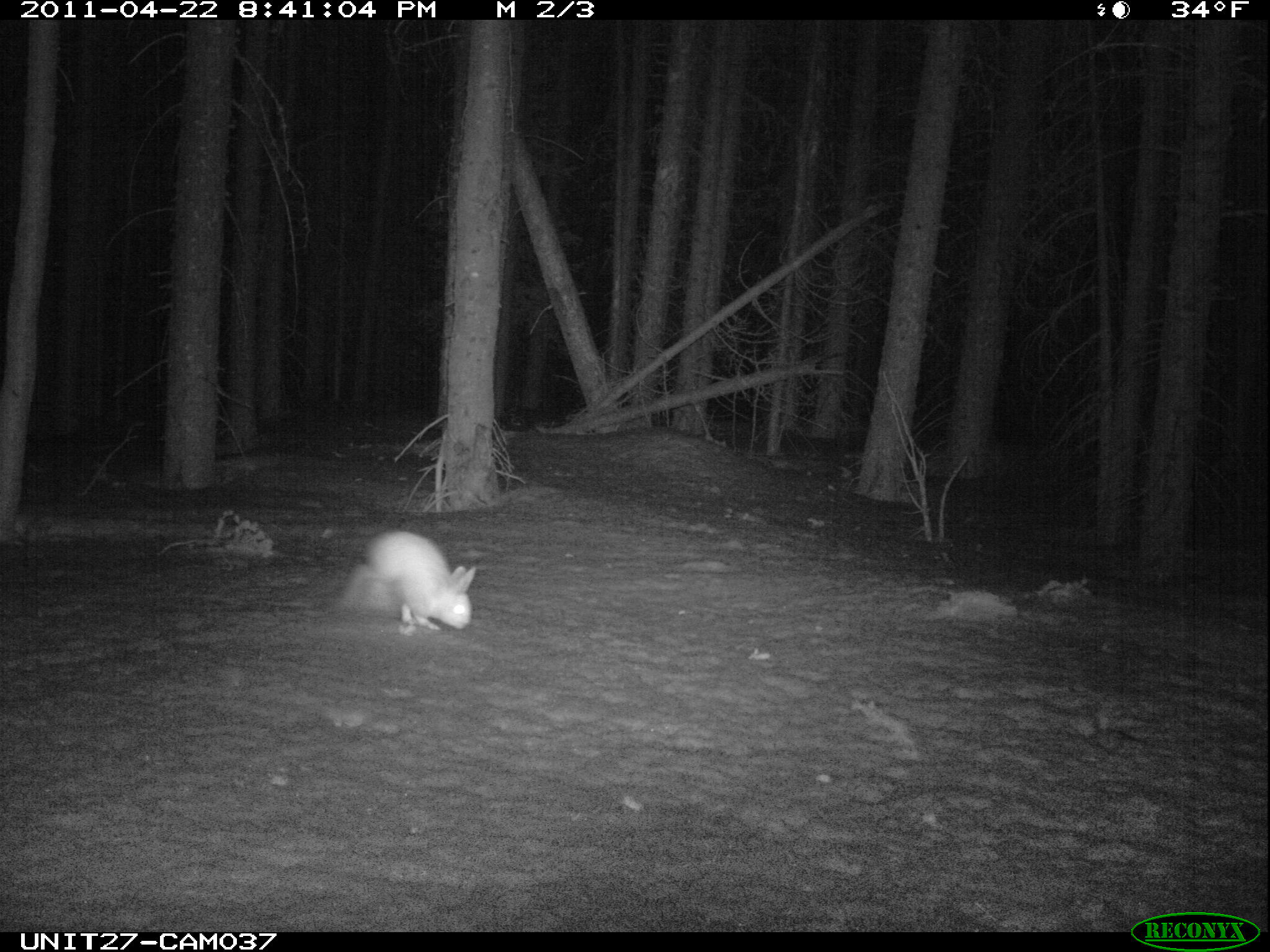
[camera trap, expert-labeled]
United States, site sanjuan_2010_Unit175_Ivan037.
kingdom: Animalia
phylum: Chordata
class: Mammalia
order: Lagomorpha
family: Leporidae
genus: Lepus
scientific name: Lepus americanus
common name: snowshoe hare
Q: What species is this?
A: Lepus americanus (snowshoe hare).